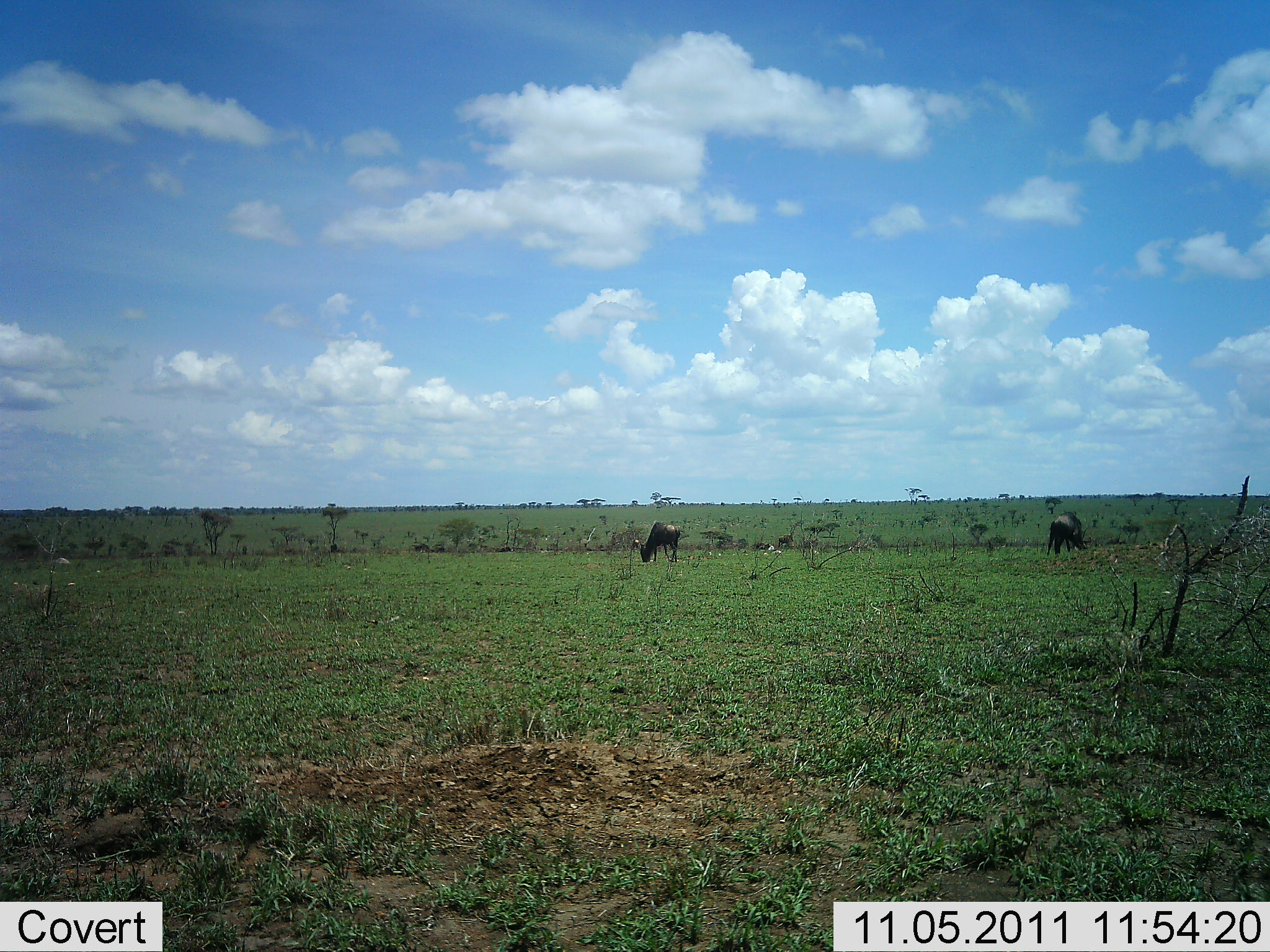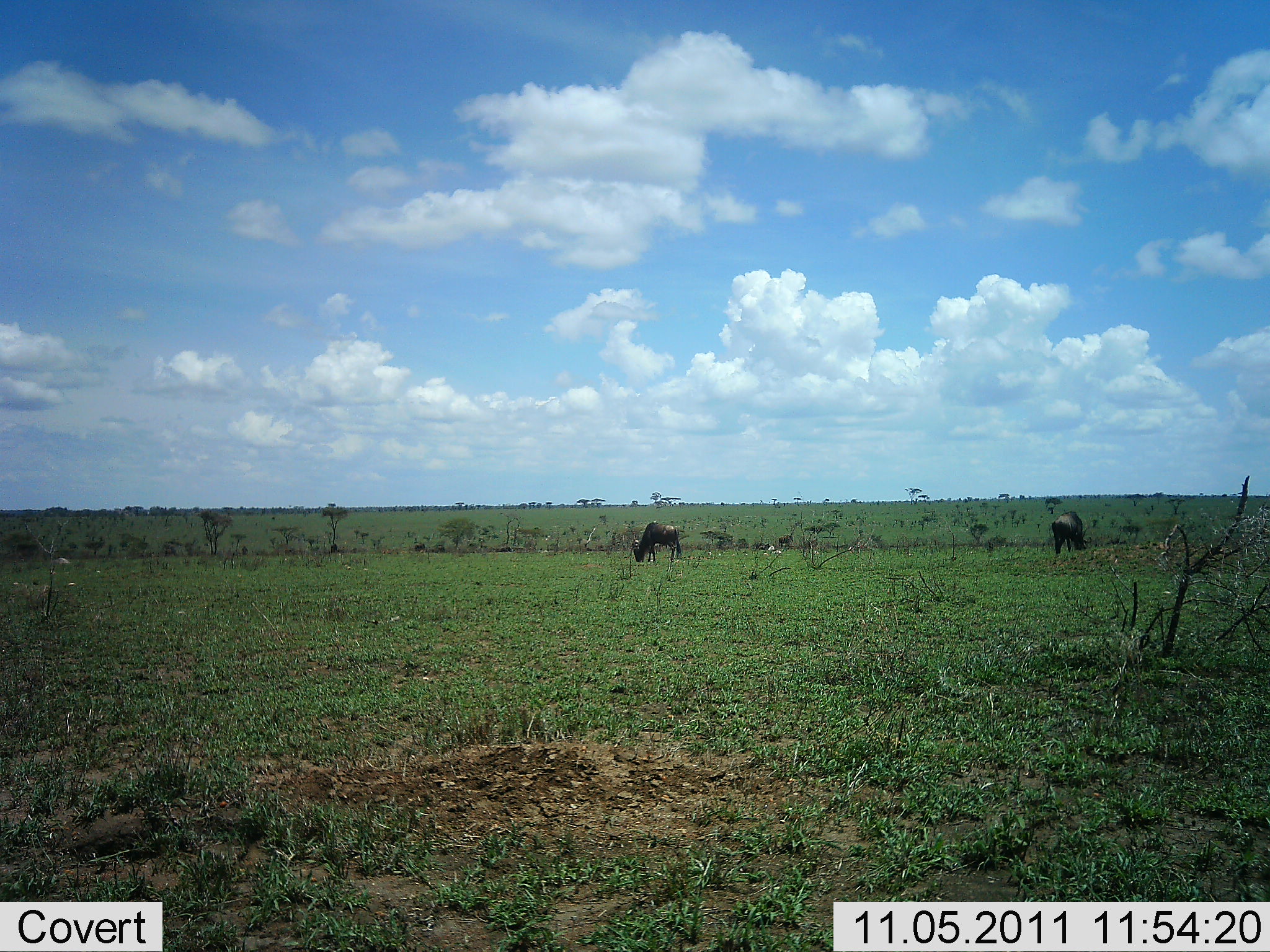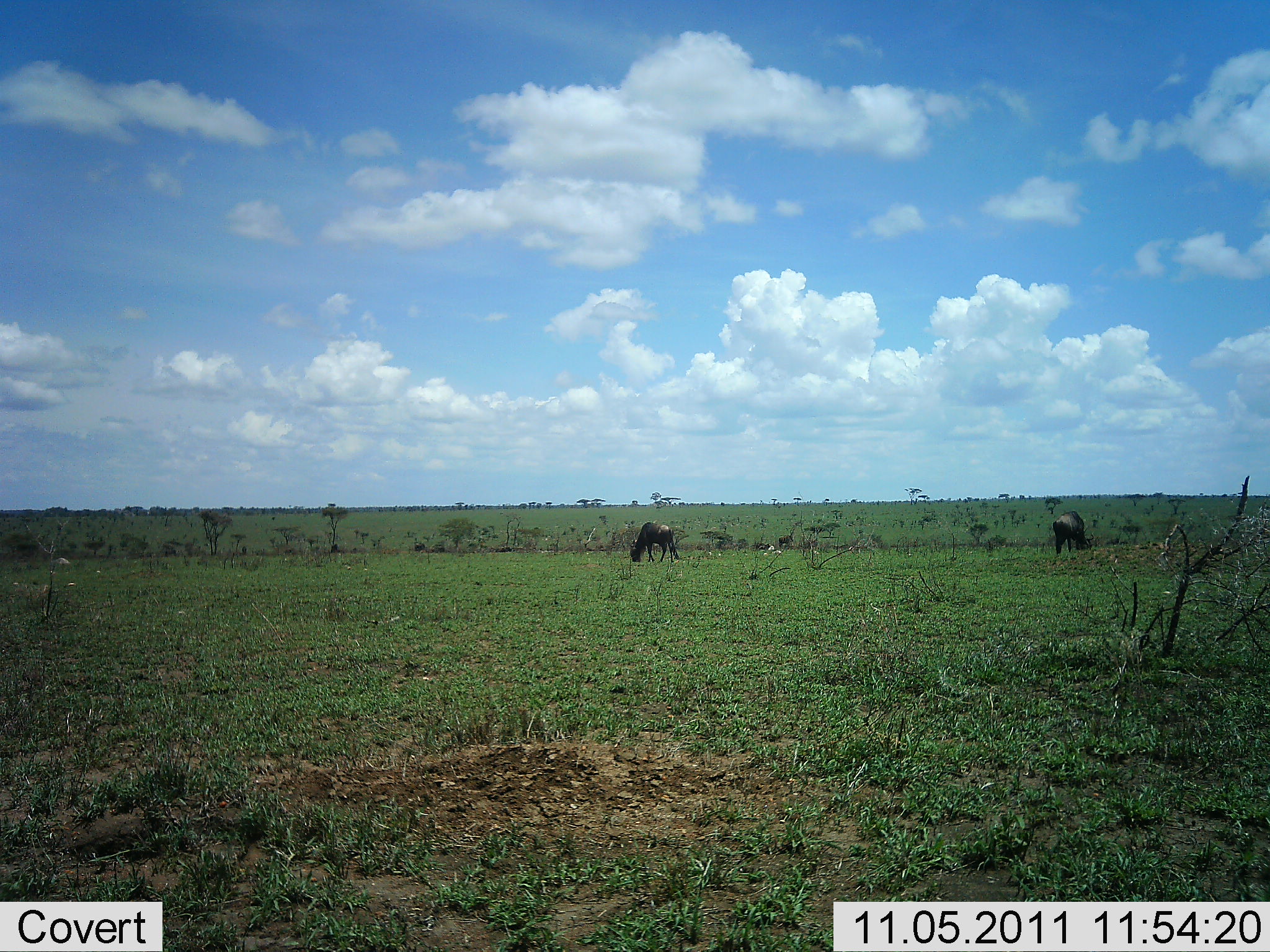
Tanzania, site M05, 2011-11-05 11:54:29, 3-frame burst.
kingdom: Animalia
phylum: Chordata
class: Mammalia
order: Artiodactyla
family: Bovidae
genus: Connochaetes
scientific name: Connochaetes taurinus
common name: blue wildebeest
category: wildebeest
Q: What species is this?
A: Wildebeest (blue wildebeest) (Connochaetes taurinus).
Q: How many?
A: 2.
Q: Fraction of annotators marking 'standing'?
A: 38%.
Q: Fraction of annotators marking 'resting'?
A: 0%.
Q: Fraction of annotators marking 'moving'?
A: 8%.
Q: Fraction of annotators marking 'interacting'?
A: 0%.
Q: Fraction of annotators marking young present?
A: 0%.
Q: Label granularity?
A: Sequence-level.